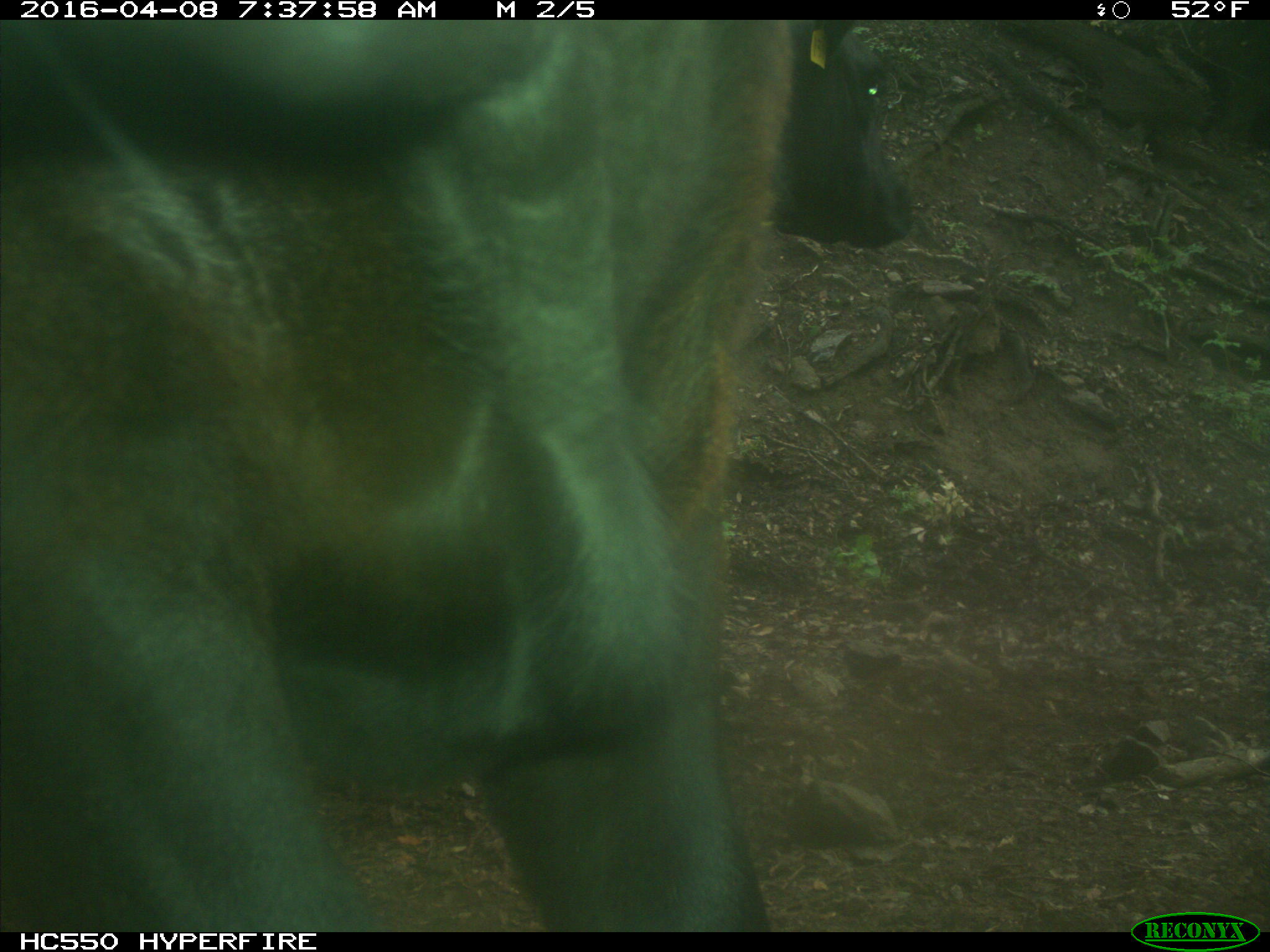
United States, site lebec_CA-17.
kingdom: Animalia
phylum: Chordata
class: Mammalia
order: Artiodactyla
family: Bovidae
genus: Bos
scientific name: Bos taurus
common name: domestic cow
Bos taurus (domestic cow).